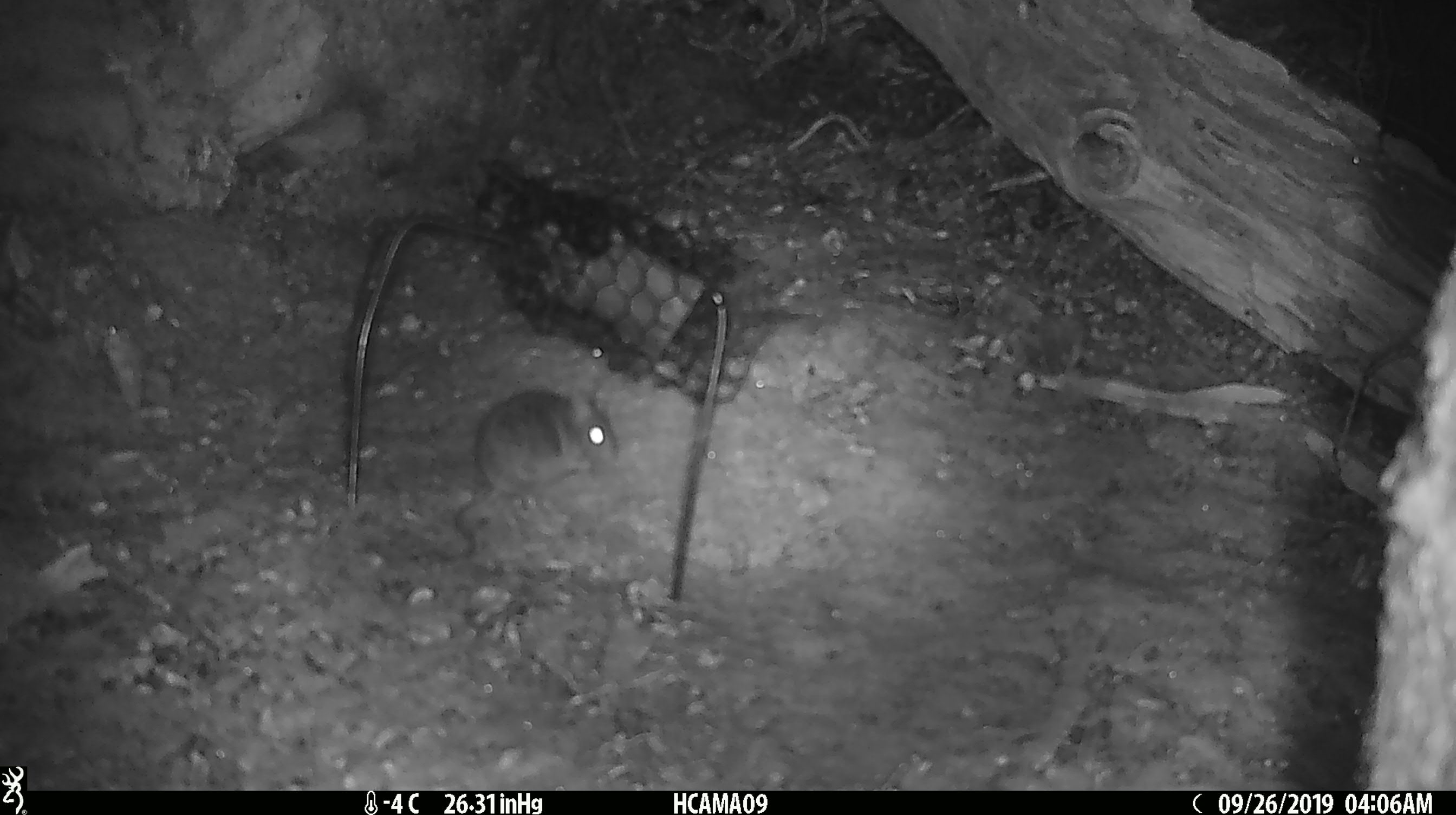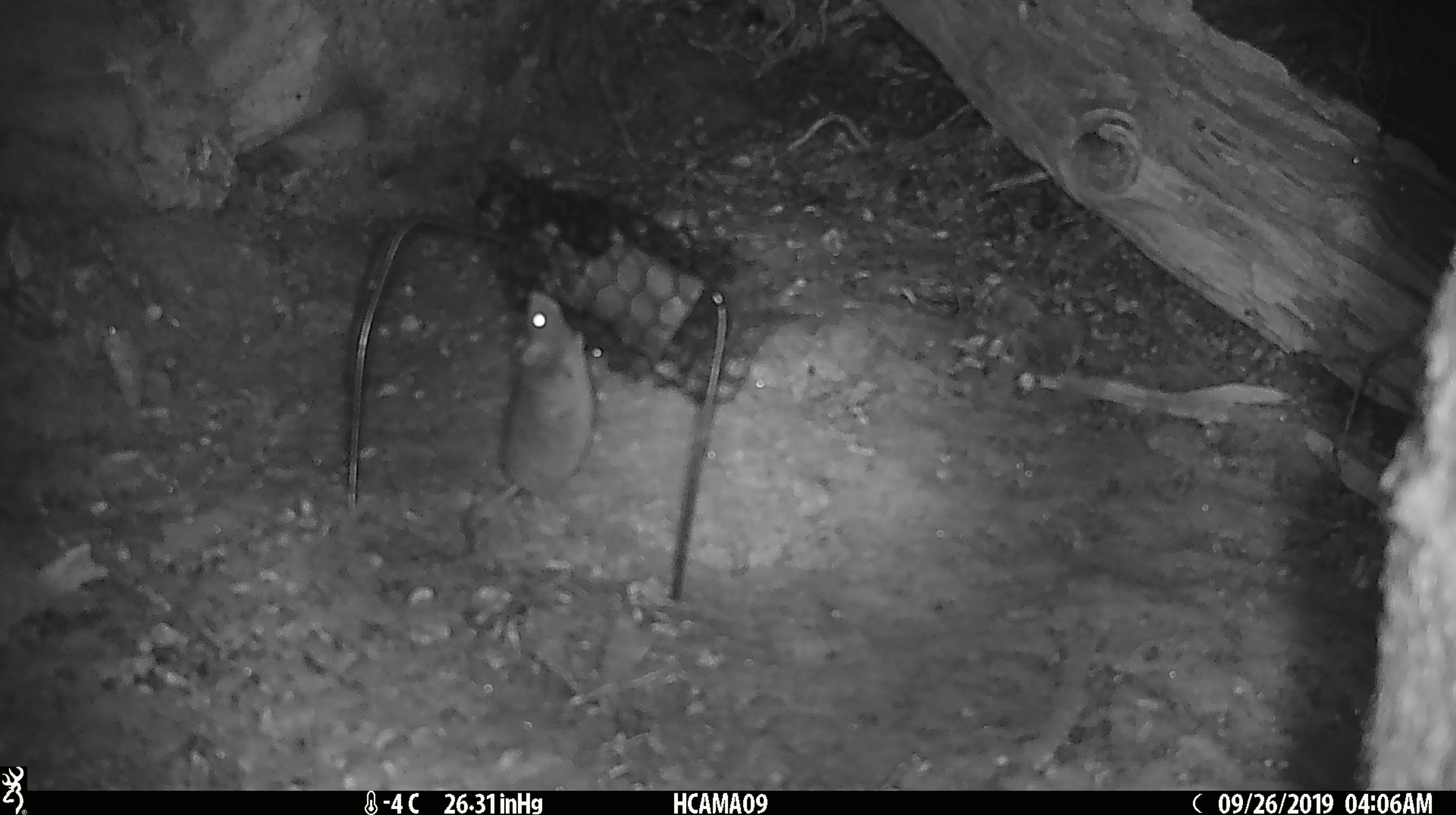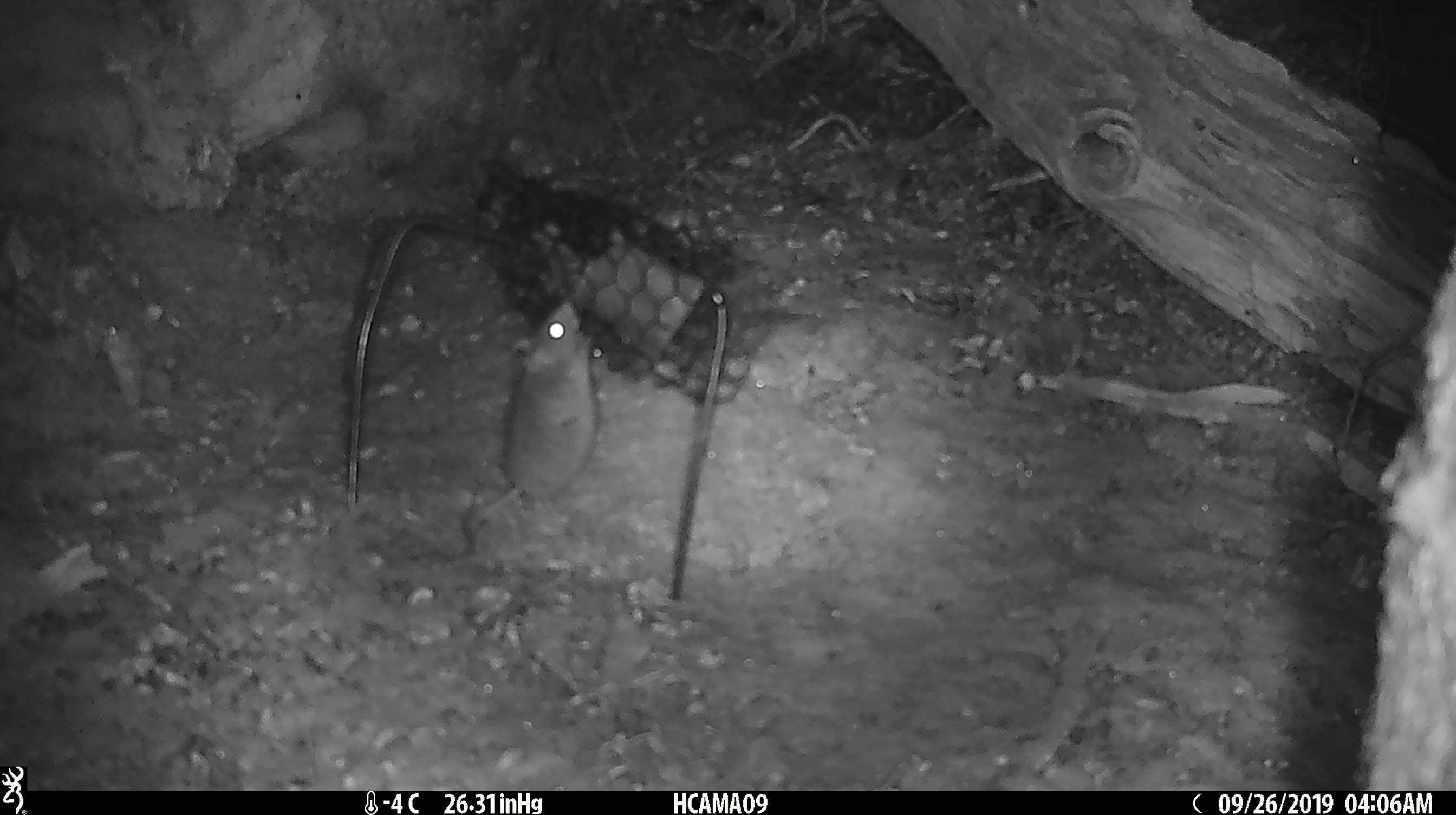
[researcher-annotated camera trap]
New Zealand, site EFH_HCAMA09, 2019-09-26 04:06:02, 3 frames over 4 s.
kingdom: Animalia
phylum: Chordata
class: Mammalia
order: Rodentia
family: Muridae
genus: Mus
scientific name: Mus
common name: mouse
Mouse (Mus).